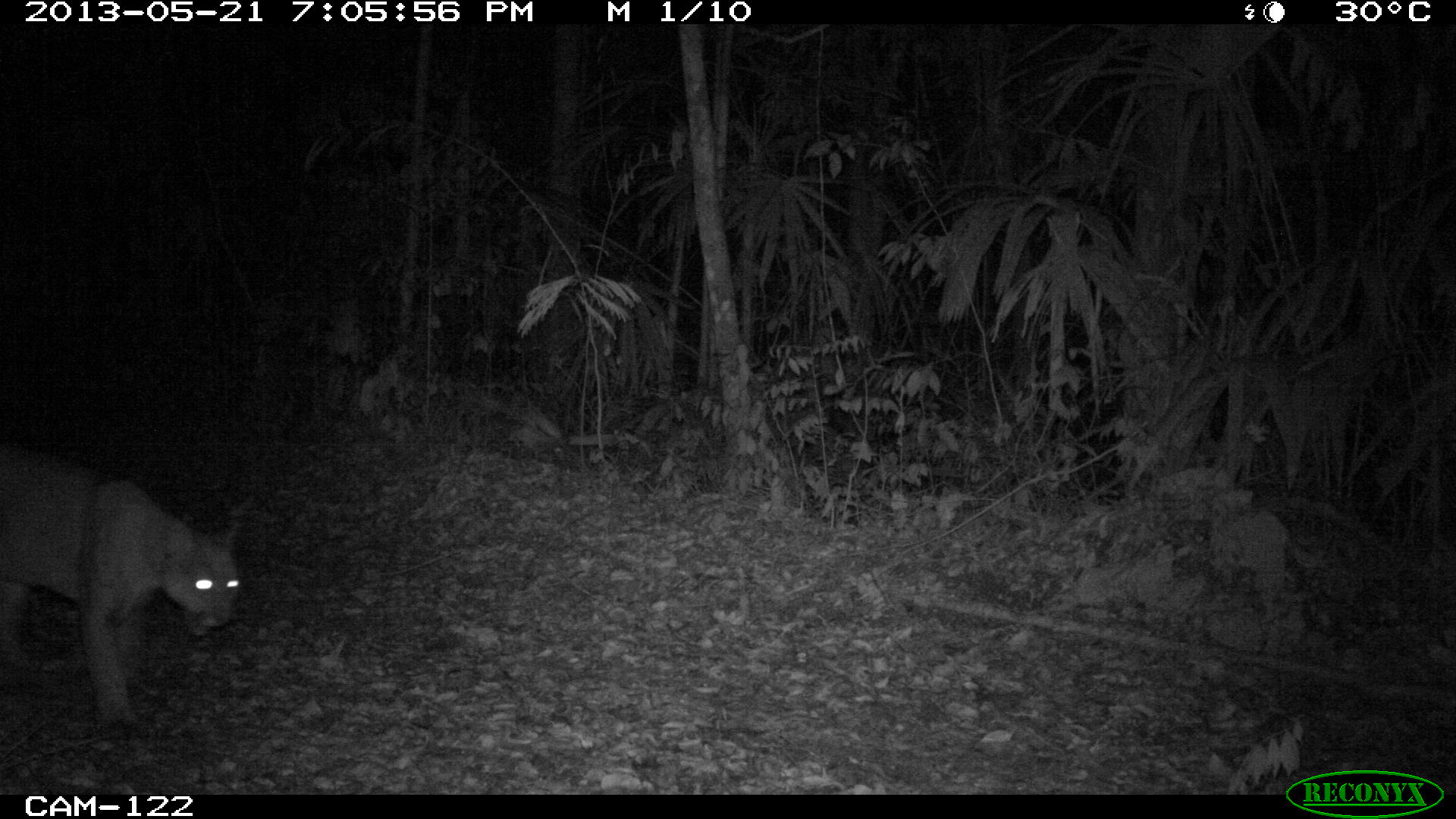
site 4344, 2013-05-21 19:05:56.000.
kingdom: Animalia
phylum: Chordata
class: Mammalia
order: Carnivora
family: Felidae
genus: Puma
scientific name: Puma concolor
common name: mountain lion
Puma concolor (mountain lion), count 1.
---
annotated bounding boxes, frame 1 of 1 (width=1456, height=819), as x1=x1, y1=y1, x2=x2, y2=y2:
puma concolor: x1=0, y1=441, x2=240, y2=732